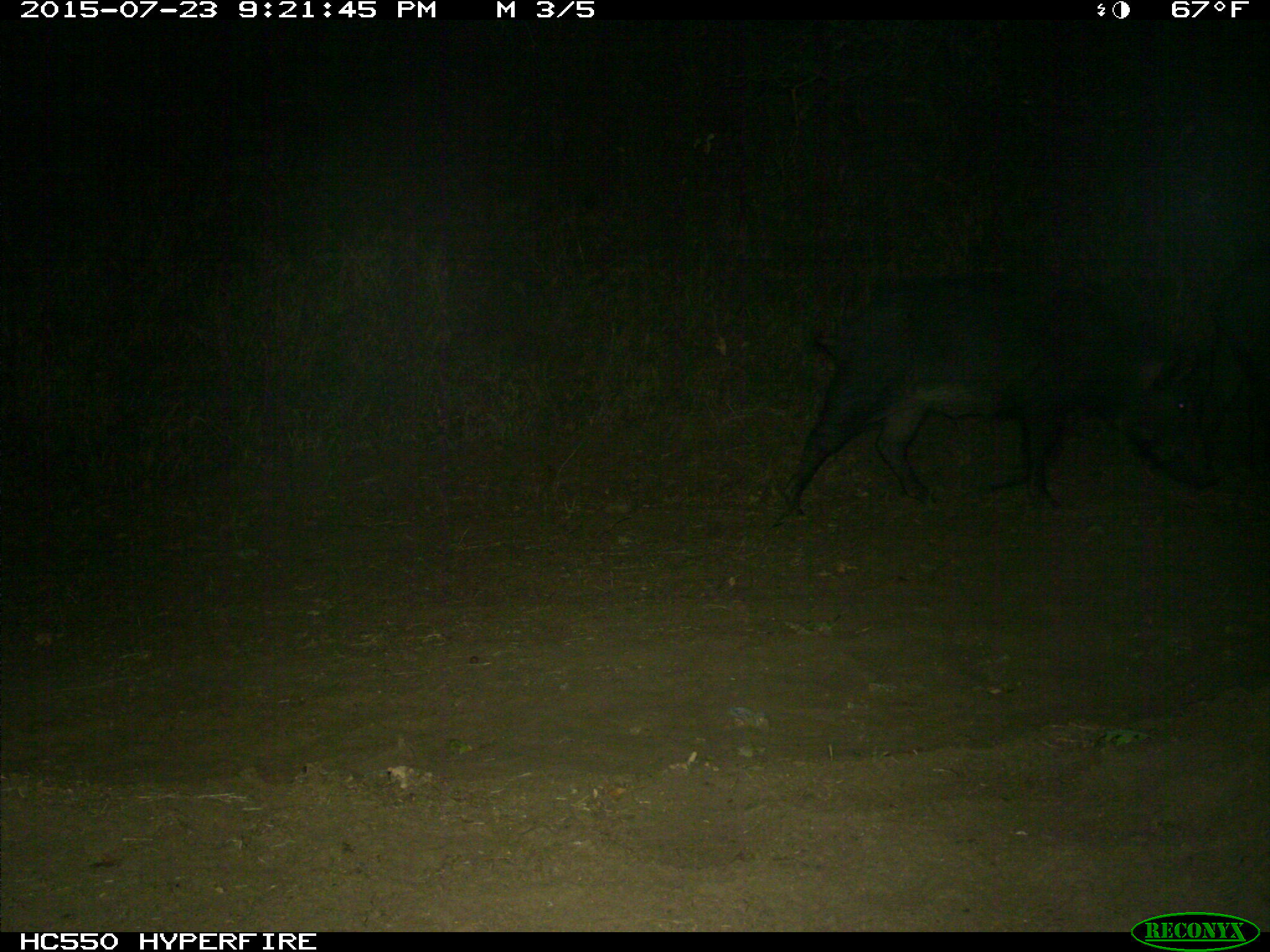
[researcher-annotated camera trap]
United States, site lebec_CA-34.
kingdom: Animalia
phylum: Chordata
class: Mammalia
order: Artiodactyla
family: Suidae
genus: Sus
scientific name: Sus scrofa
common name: wild boar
Sus scrofa (wild boar).